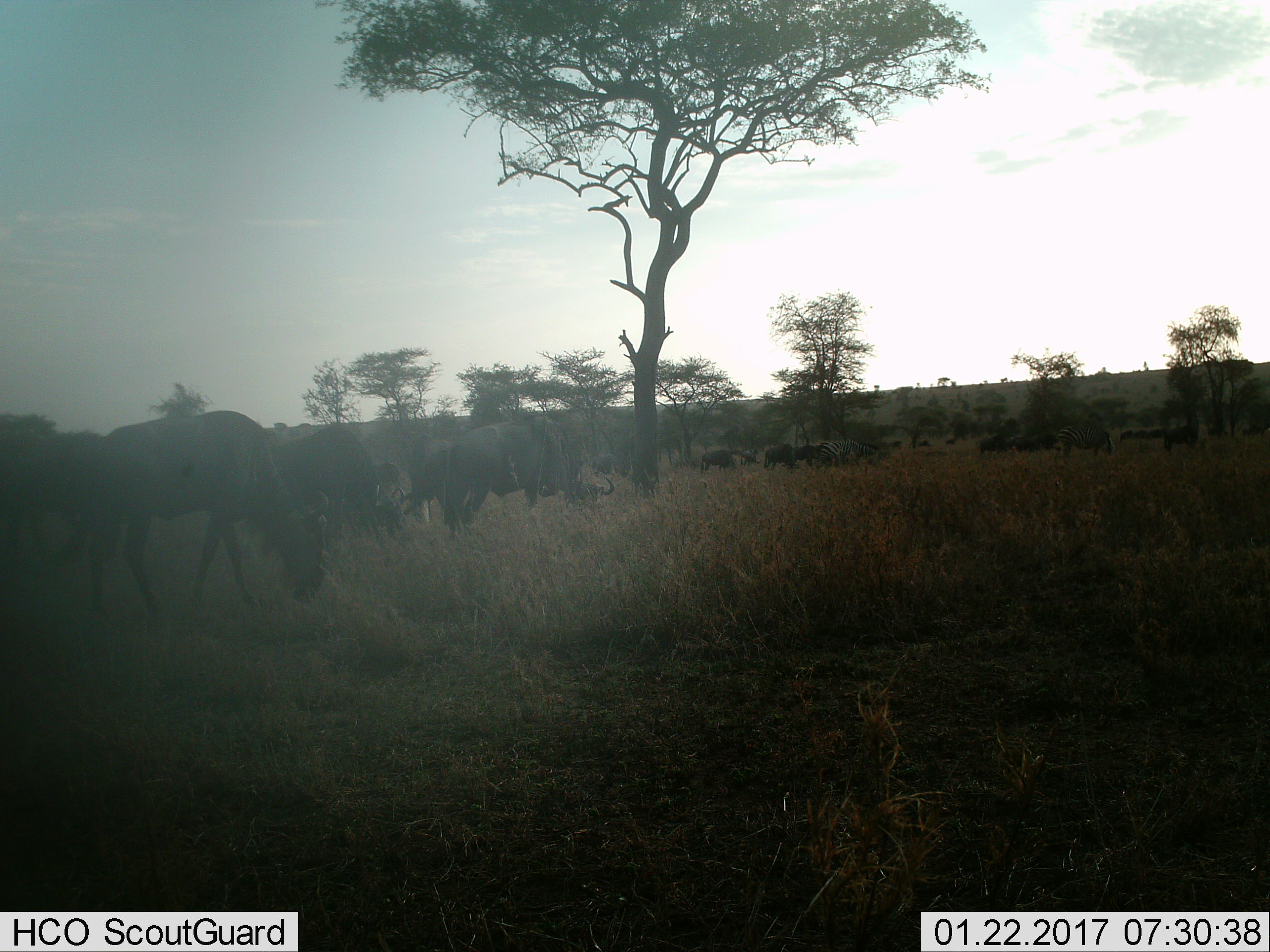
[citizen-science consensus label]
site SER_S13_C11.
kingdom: Animalia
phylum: Chordata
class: Mammalia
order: Artiodactyla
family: Bovidae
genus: Connochaetes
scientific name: Connochaetes taurinus taurinus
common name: blue wildebeest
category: wildebeestblue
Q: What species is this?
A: Wildebeestblue (blue wildebeest) (Connochaetes taurinus taurinus).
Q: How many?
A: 11-50.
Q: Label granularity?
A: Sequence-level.